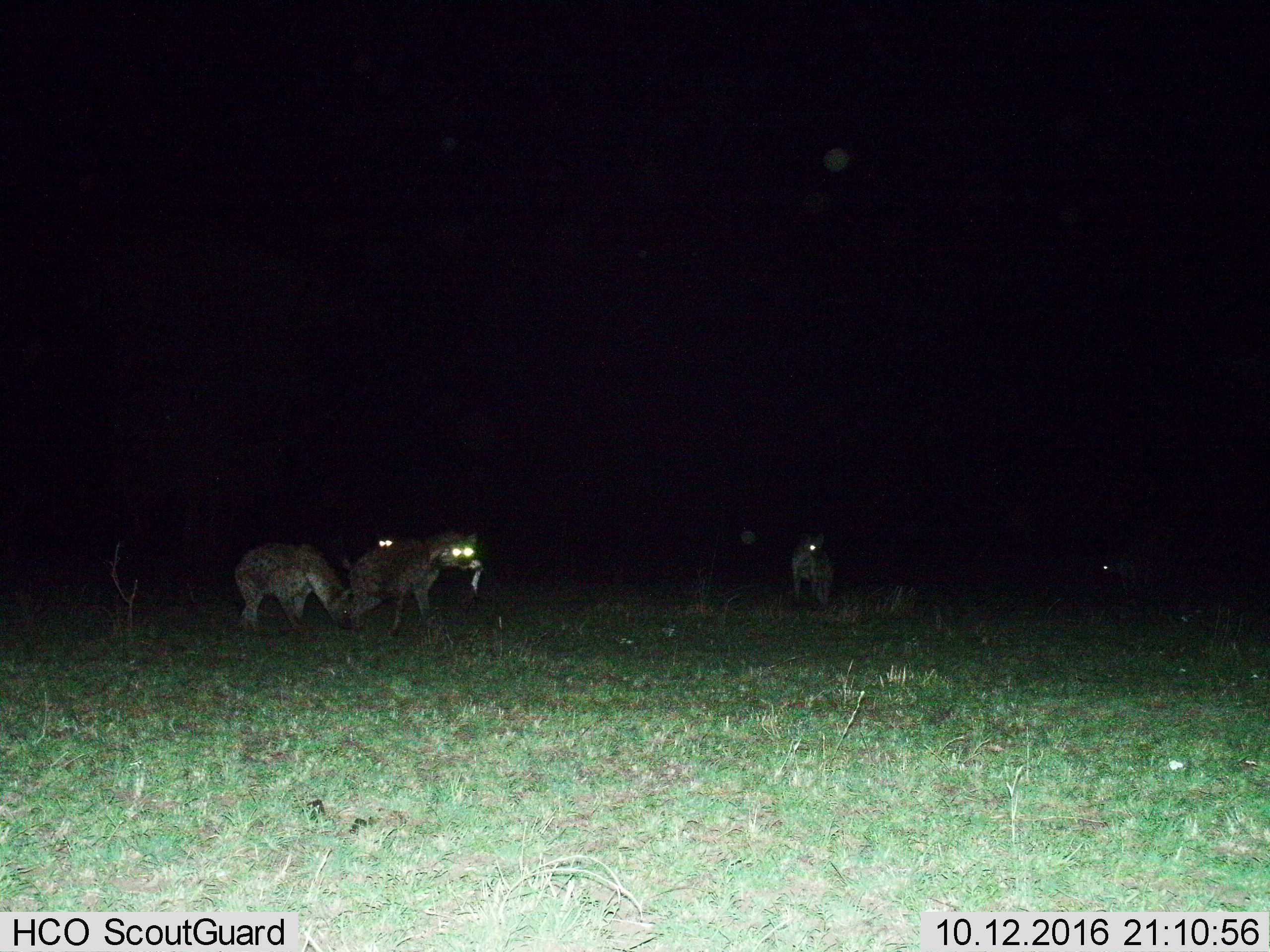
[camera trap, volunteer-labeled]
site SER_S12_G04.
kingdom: Animalia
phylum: Chordata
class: Mammalia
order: Carnivora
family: Hyaenidae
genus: Crocuta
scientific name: Crocuta crocuta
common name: spotted hyena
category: hyenaspotted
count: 5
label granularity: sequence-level